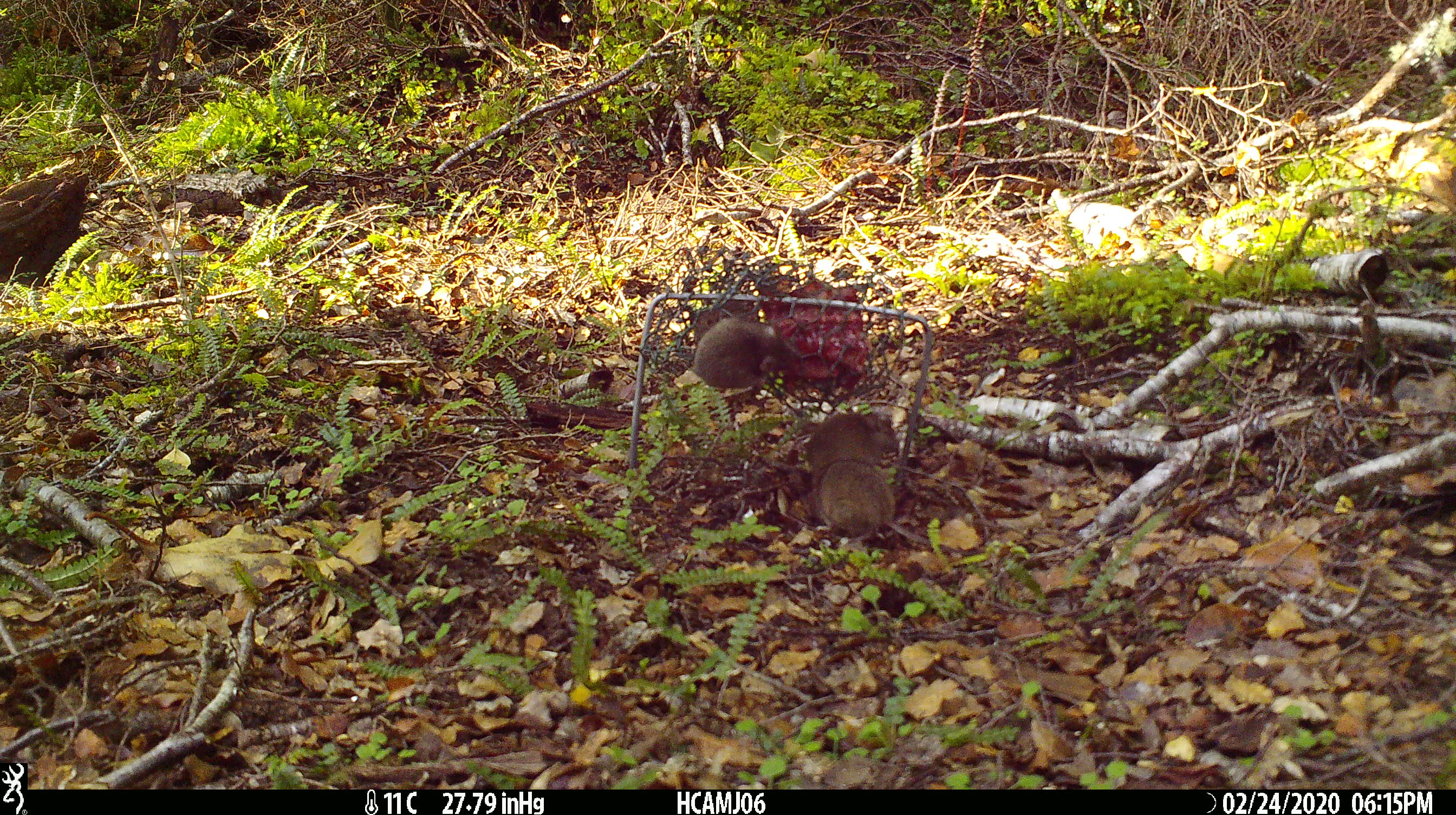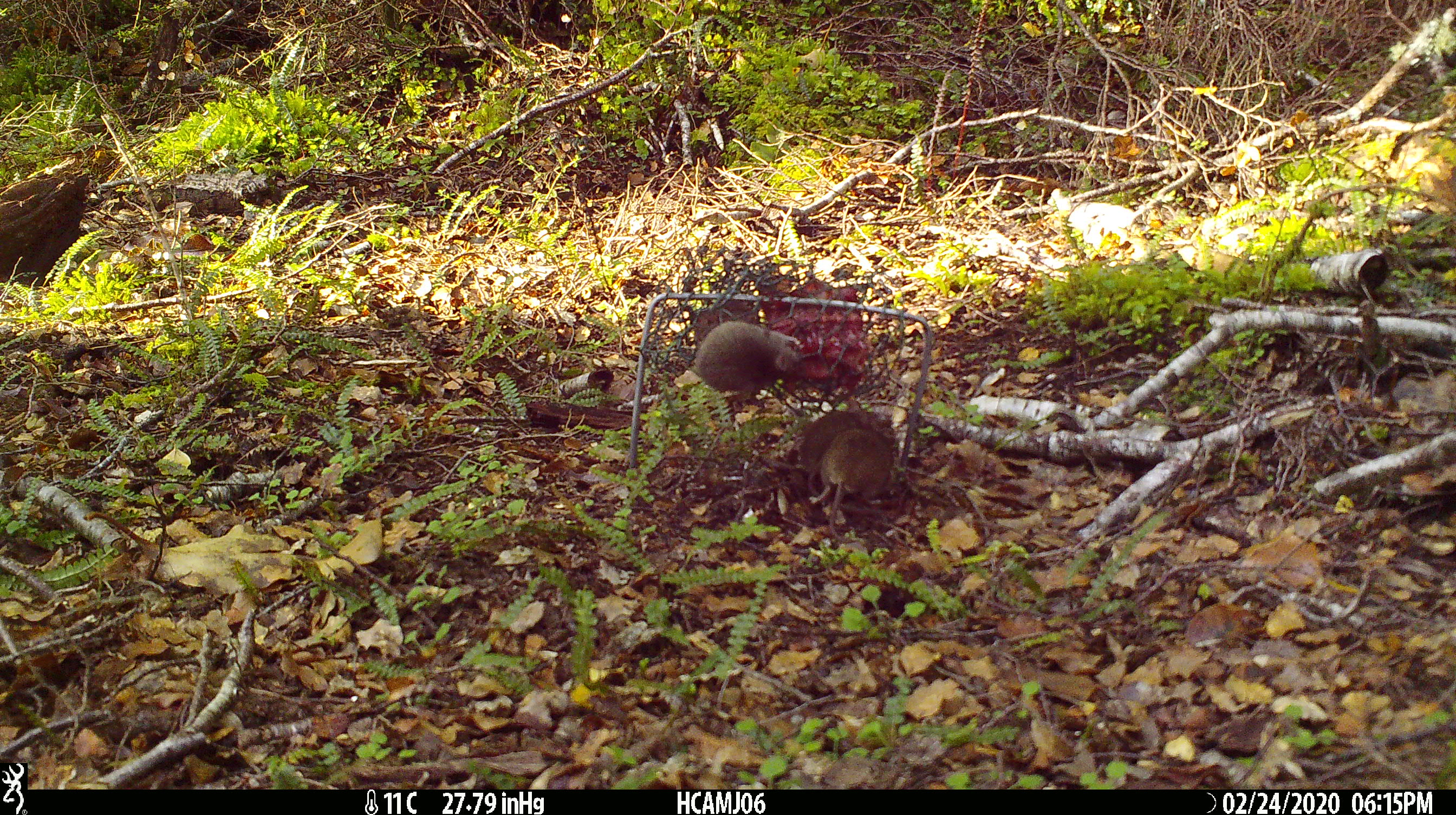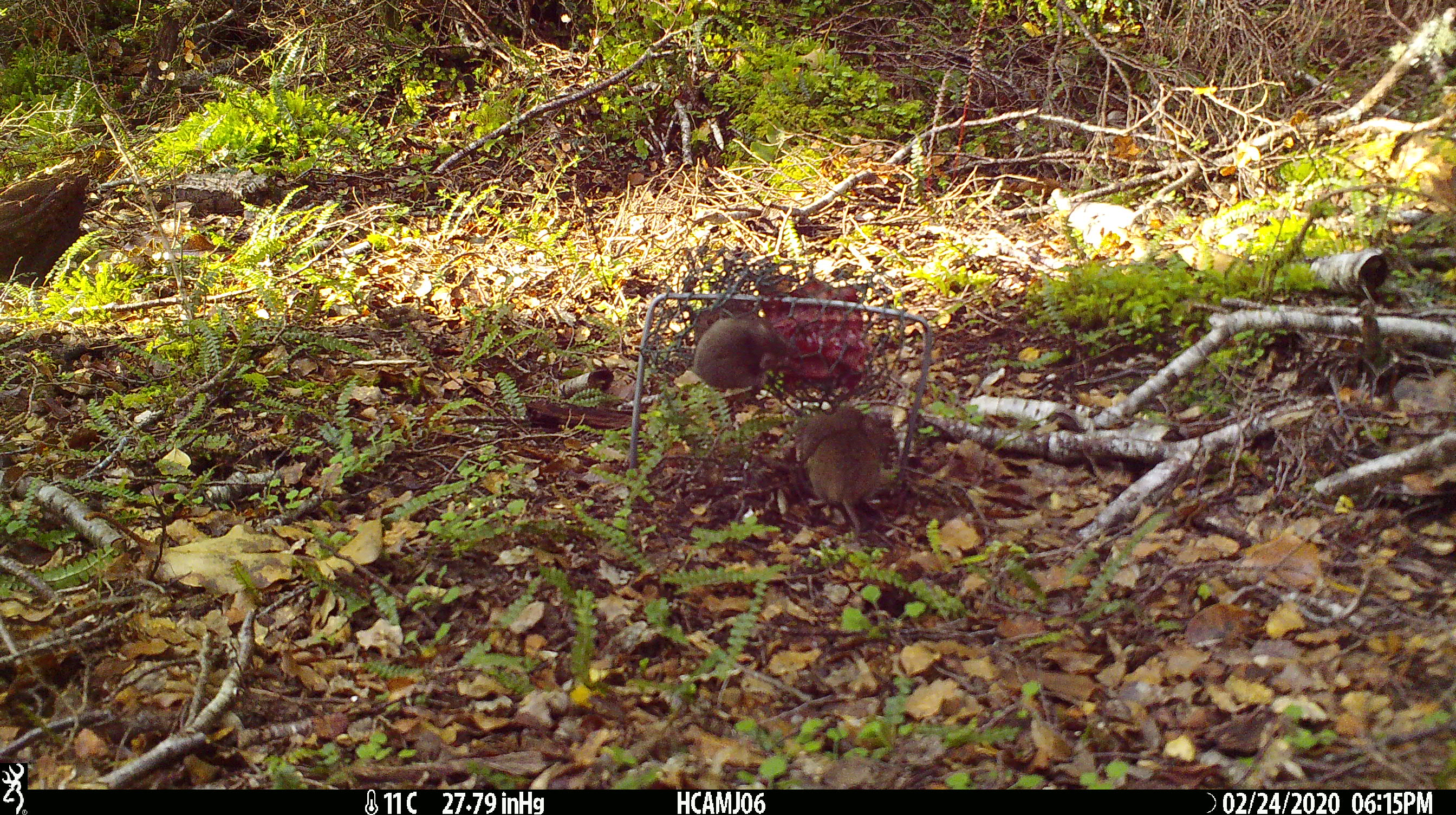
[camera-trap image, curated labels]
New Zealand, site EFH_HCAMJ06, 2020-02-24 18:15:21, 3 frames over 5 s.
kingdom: Animalia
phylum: Chordata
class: Mammalia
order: Rodentia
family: Muridae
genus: Mus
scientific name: Mus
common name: mouse